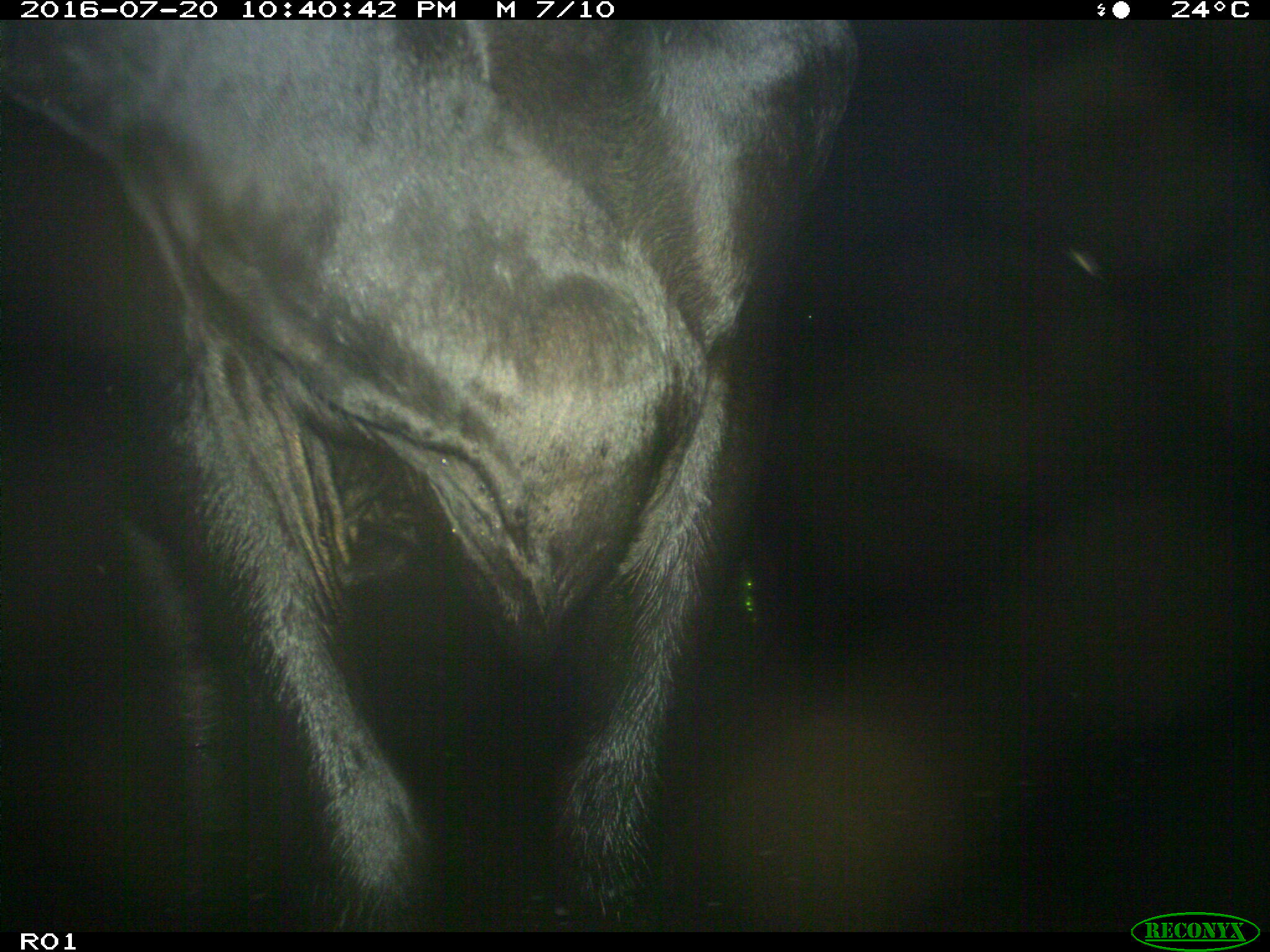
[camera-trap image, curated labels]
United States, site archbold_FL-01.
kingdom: Animalia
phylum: Chordata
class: Mammalia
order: Artiodactyla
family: Bovidae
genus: Bos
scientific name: Bos taurus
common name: domestic cow